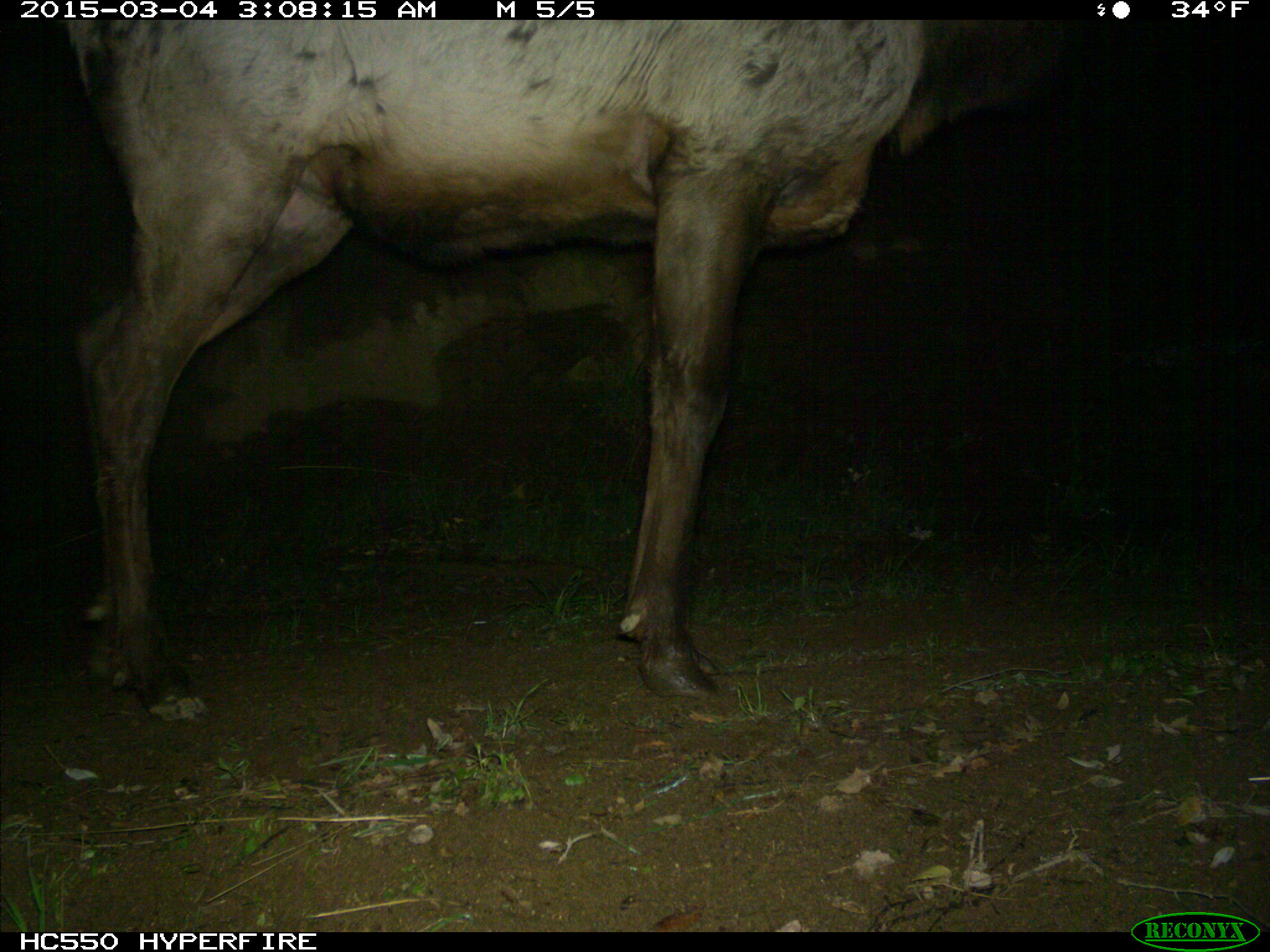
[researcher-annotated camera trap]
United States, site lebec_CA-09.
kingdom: Animalia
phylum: Chordata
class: Mammalia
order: Artiodactyla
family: Cervidae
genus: Cervus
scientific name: Cervus canadensis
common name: elk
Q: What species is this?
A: Cervus canadensis (elk).